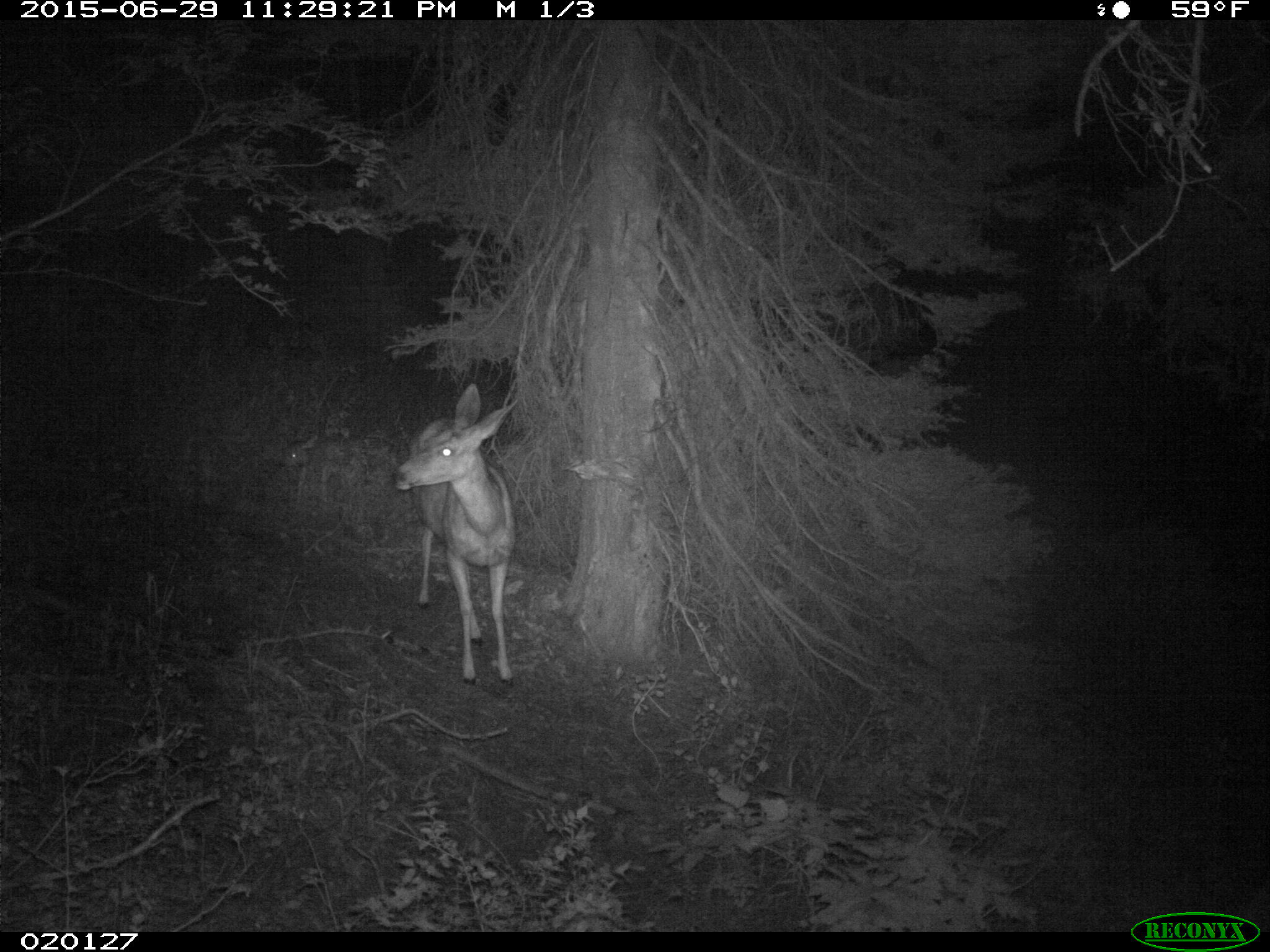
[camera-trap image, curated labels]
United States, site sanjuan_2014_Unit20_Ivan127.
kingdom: Animalia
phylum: Chordata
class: Mammalia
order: Artiodactyla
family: Cervidae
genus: Odocoileus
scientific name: Odocoileus hemionus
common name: mule deer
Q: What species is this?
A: Odocoileus hemionus (mule deer).